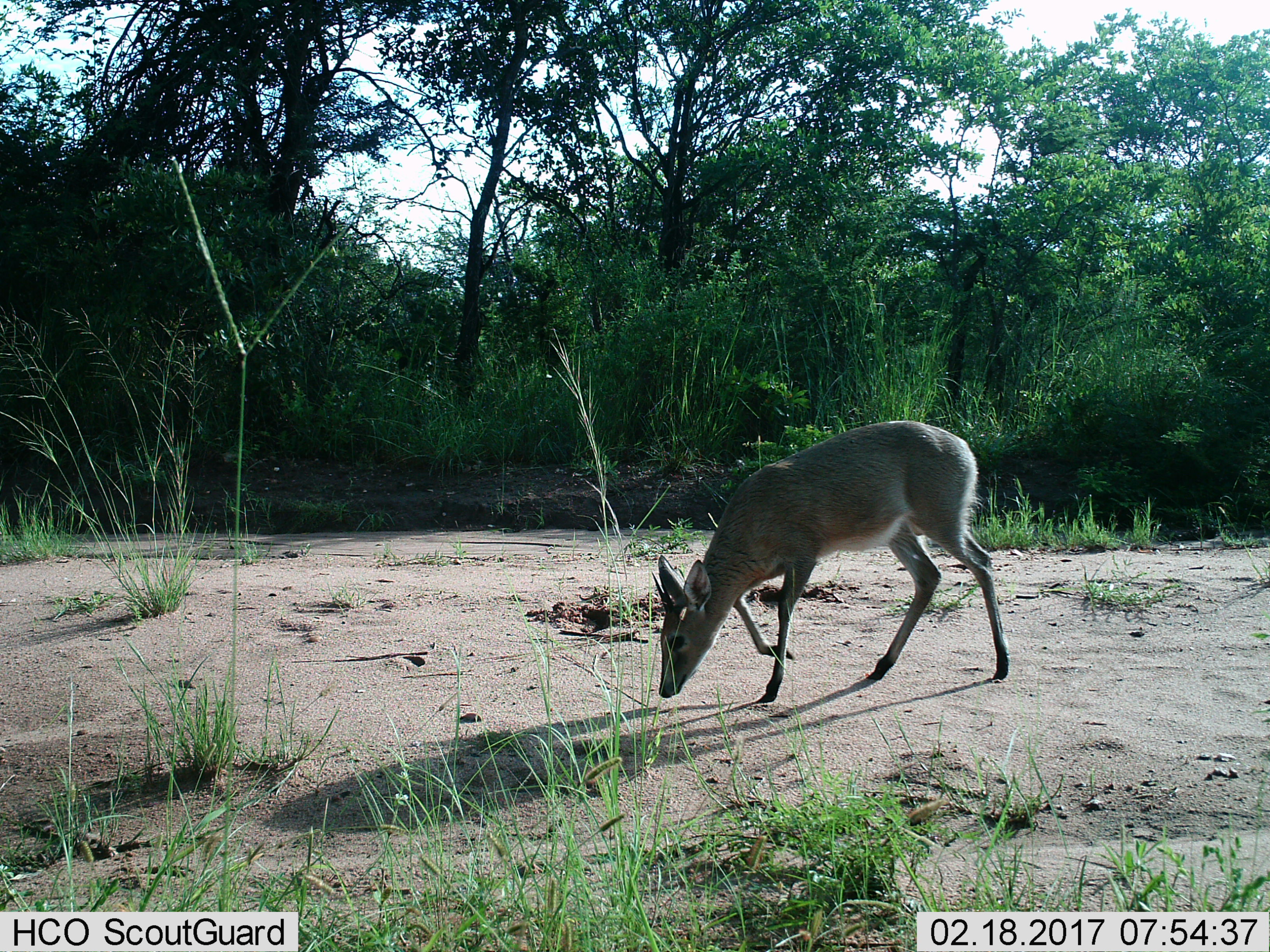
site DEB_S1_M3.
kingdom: Animalia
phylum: Chordata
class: Mammalia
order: Artiodactyla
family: Bovidae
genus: Sylvicapra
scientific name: Sylvicapra grimmia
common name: common duiker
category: duikercommongrey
Duikercommongrey (common duiker) (Sylvicapra grimmia), count 1. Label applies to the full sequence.